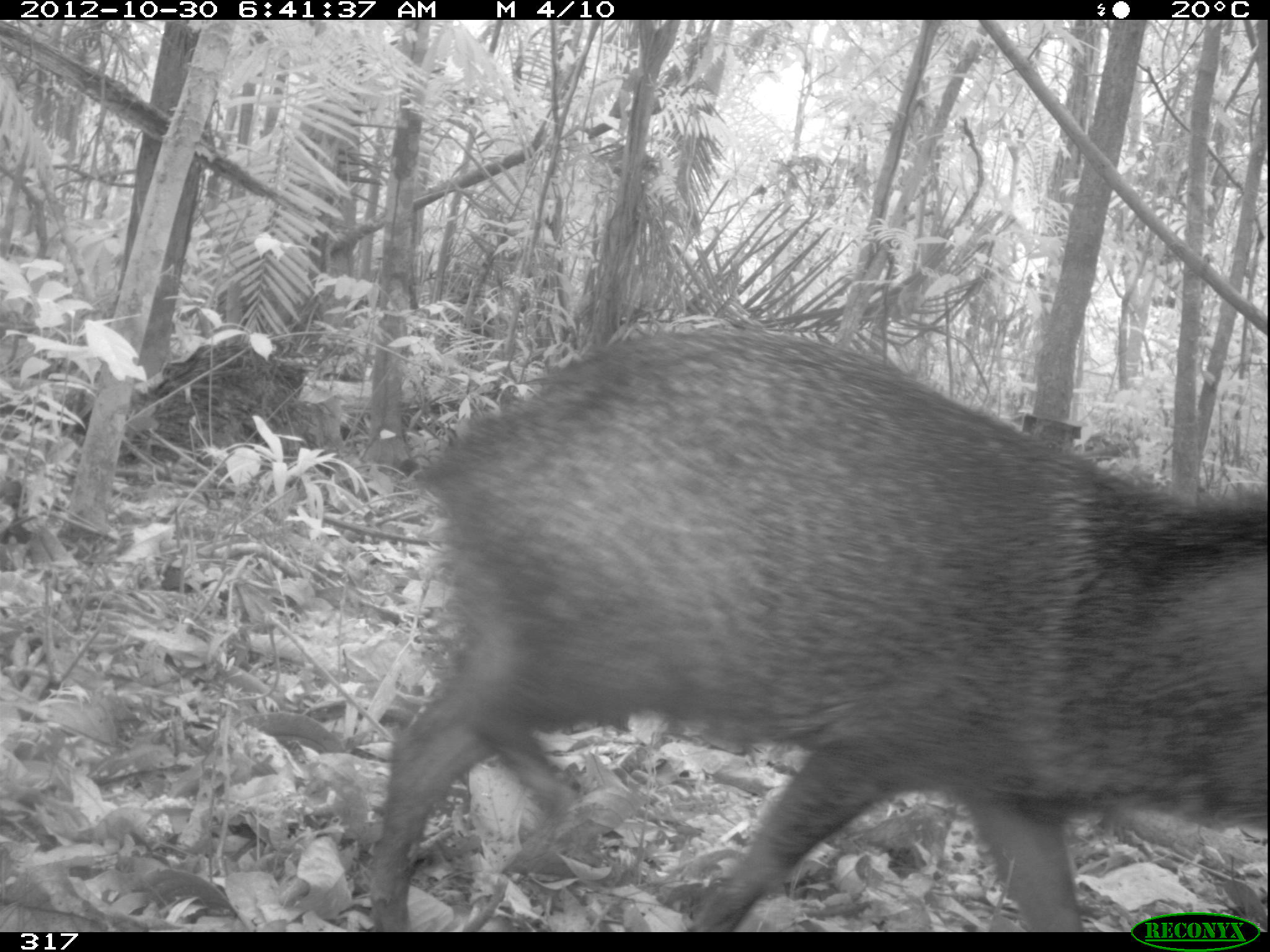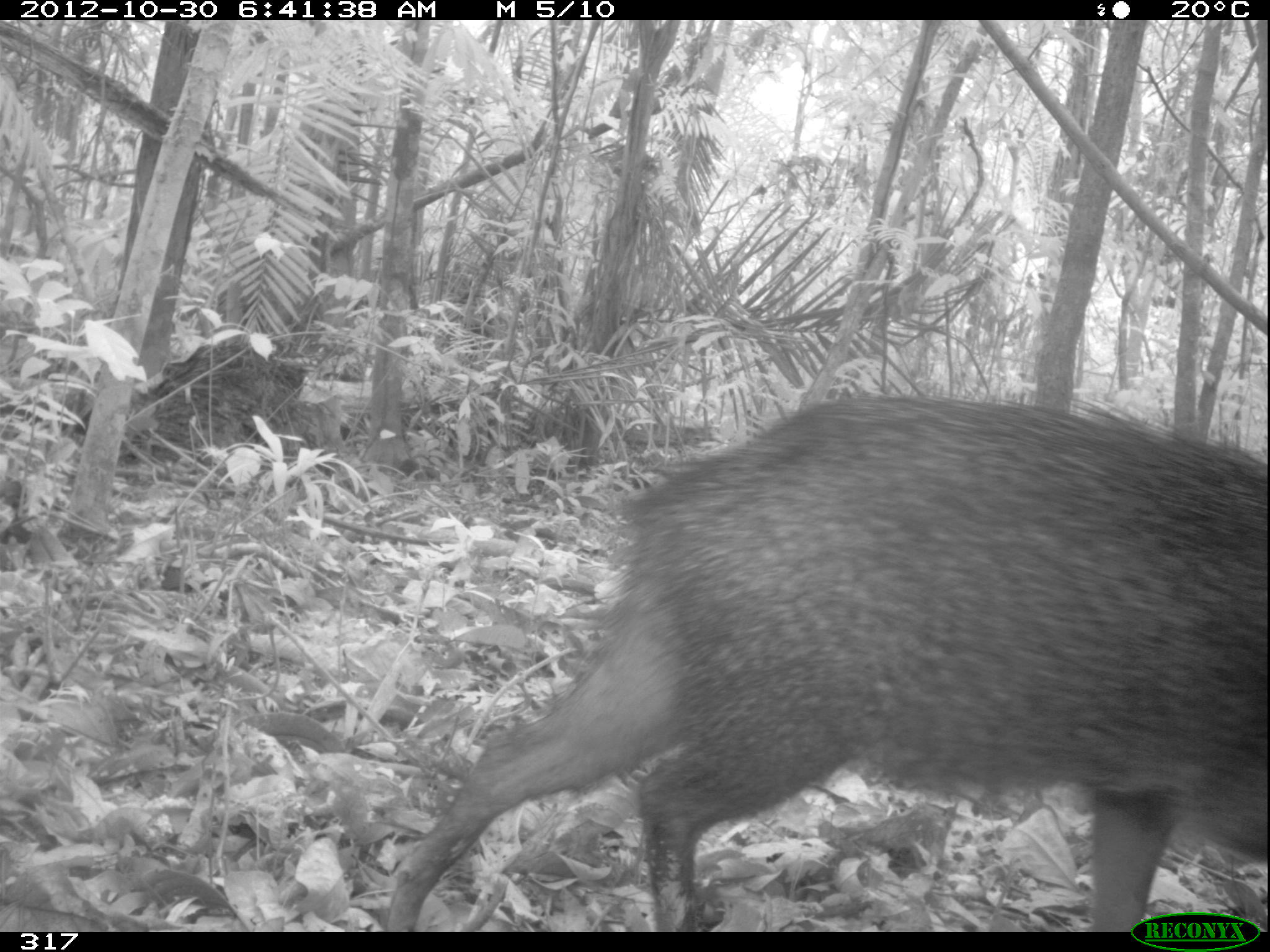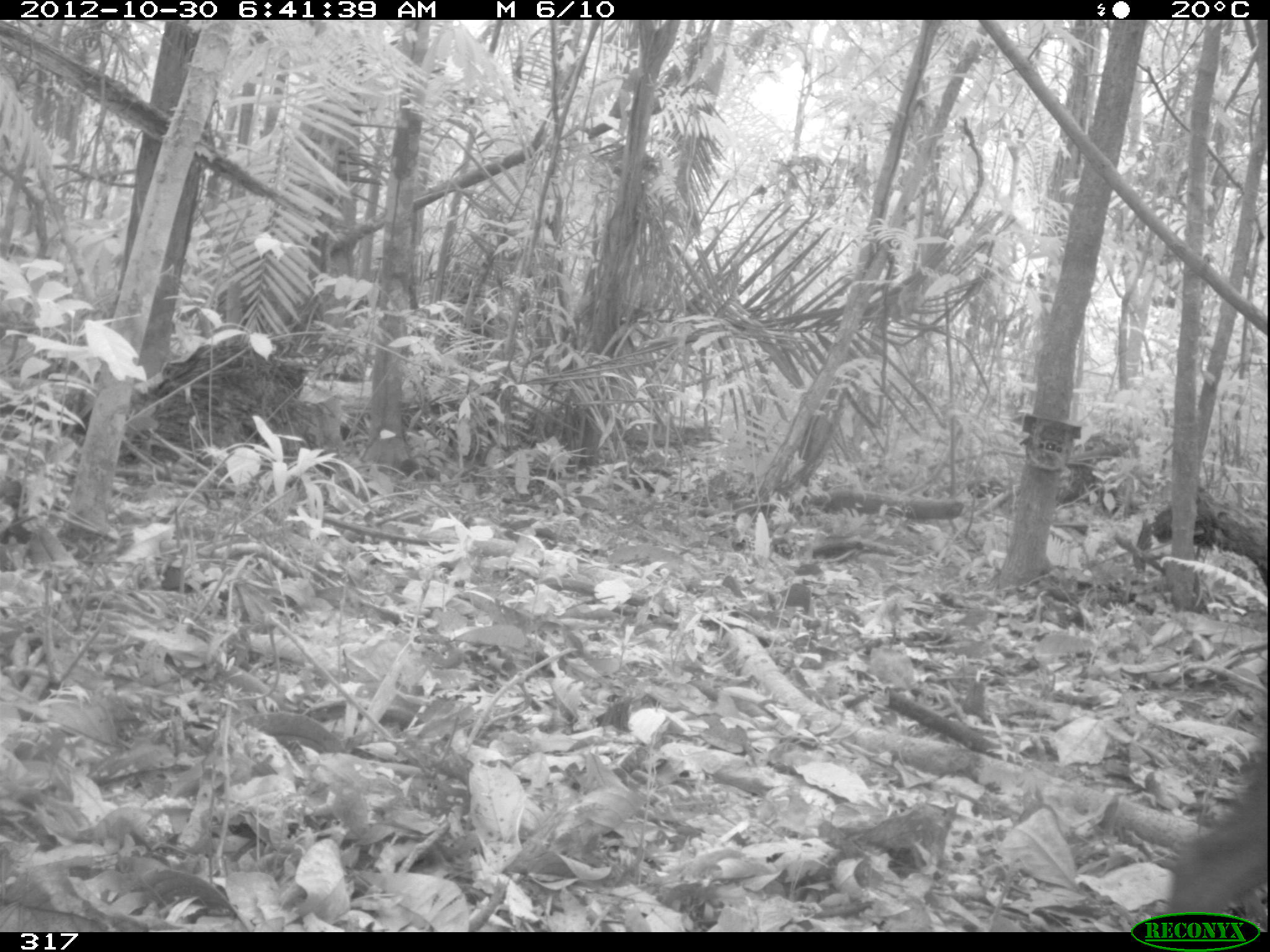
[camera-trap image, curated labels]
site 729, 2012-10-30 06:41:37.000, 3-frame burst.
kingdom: Animalia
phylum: Chordata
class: Mammalia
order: Artiodactyla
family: Tayassuidae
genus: Pecari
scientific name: Pecari tajacu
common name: collared peccary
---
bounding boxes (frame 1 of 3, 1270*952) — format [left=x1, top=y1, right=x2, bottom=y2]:
pecari tajacu: [left=366, top=324, right=1270, bottom=931]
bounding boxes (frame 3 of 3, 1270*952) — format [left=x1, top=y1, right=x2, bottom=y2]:
pecari tajacu: [left=1164, top=748, right=1268, bottom=914]